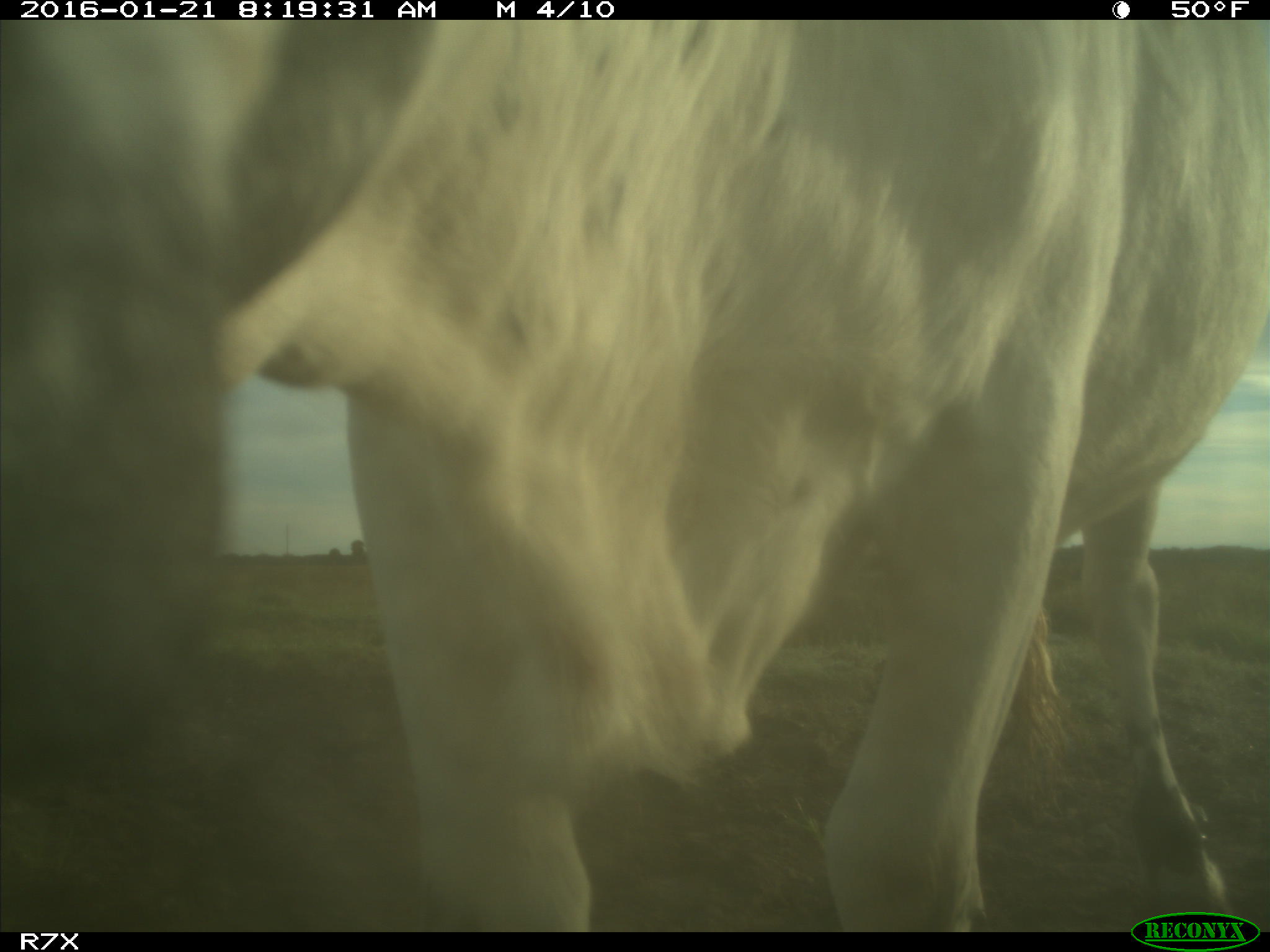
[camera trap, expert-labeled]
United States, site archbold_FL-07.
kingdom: Animalia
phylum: Chordata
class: Mammalia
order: Artiodactyla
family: Bovidae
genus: Bos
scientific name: Bos taurus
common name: domestic cow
Bos taurus (domestic cow).